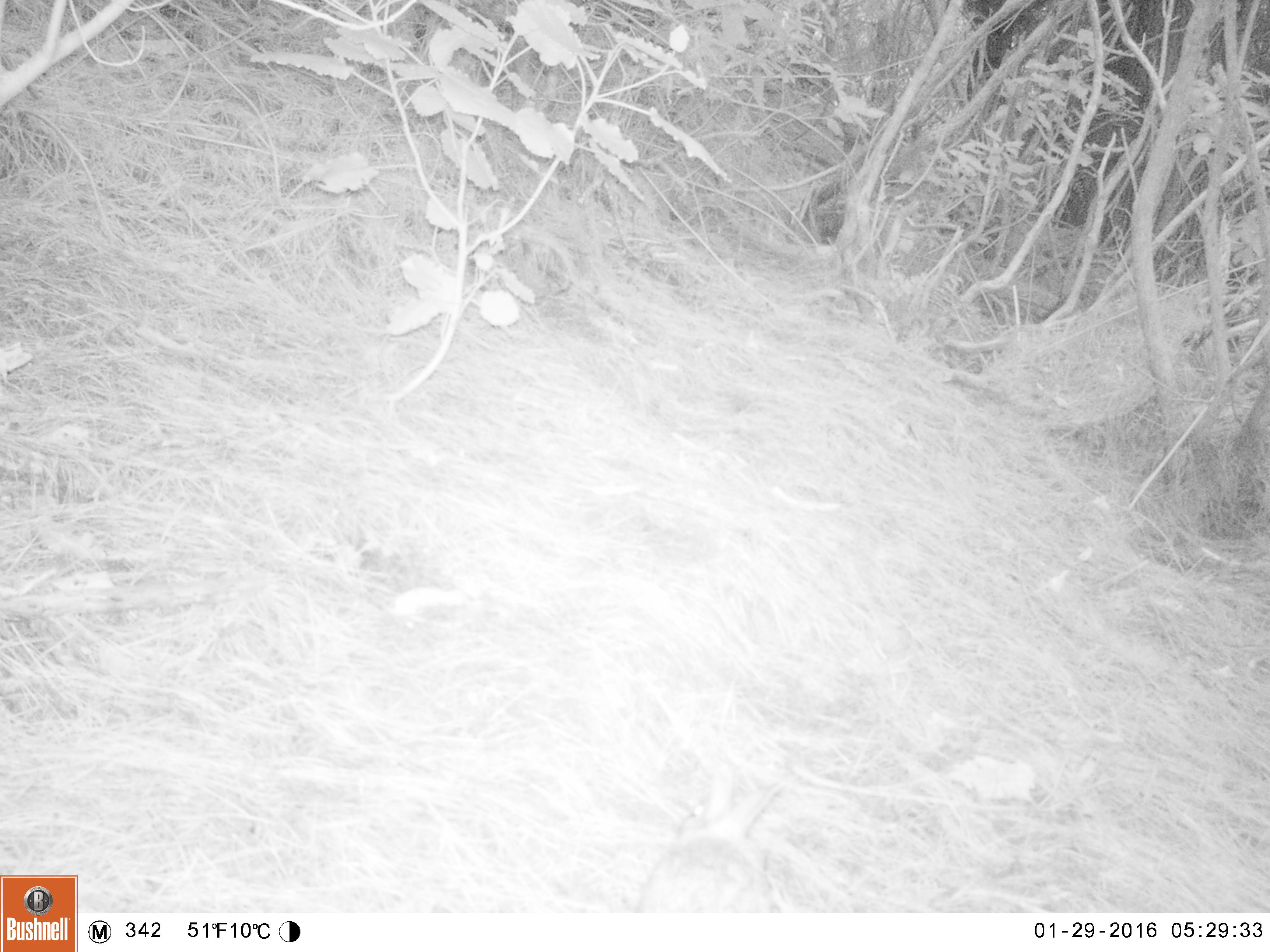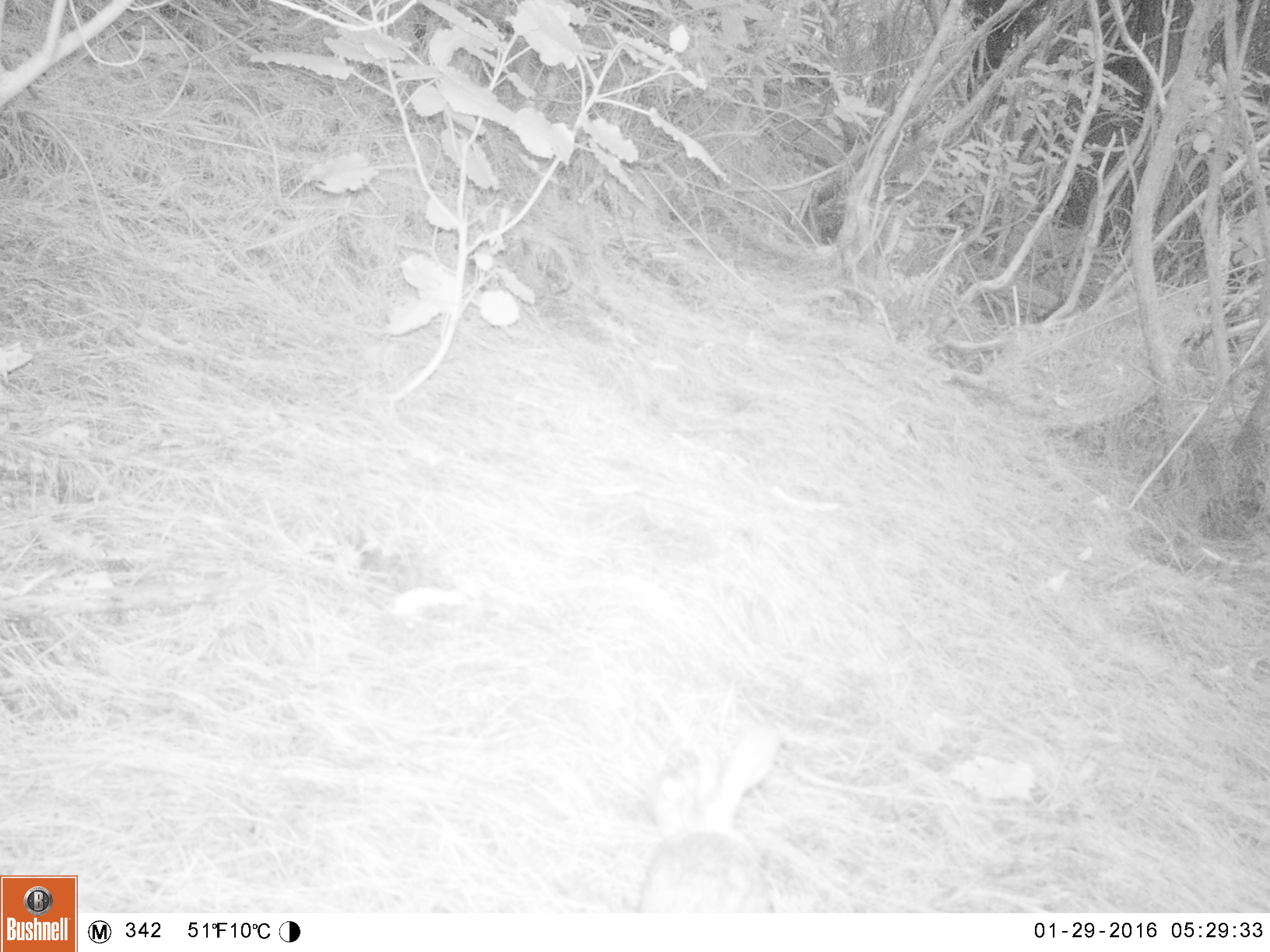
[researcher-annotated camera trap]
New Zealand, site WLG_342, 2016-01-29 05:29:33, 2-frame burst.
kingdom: Animalia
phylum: Chordata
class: Mammalia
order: Lagomorpha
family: Leporidae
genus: Oryctolagus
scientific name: Oryctolagus cuniculus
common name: european rabbit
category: rabbit